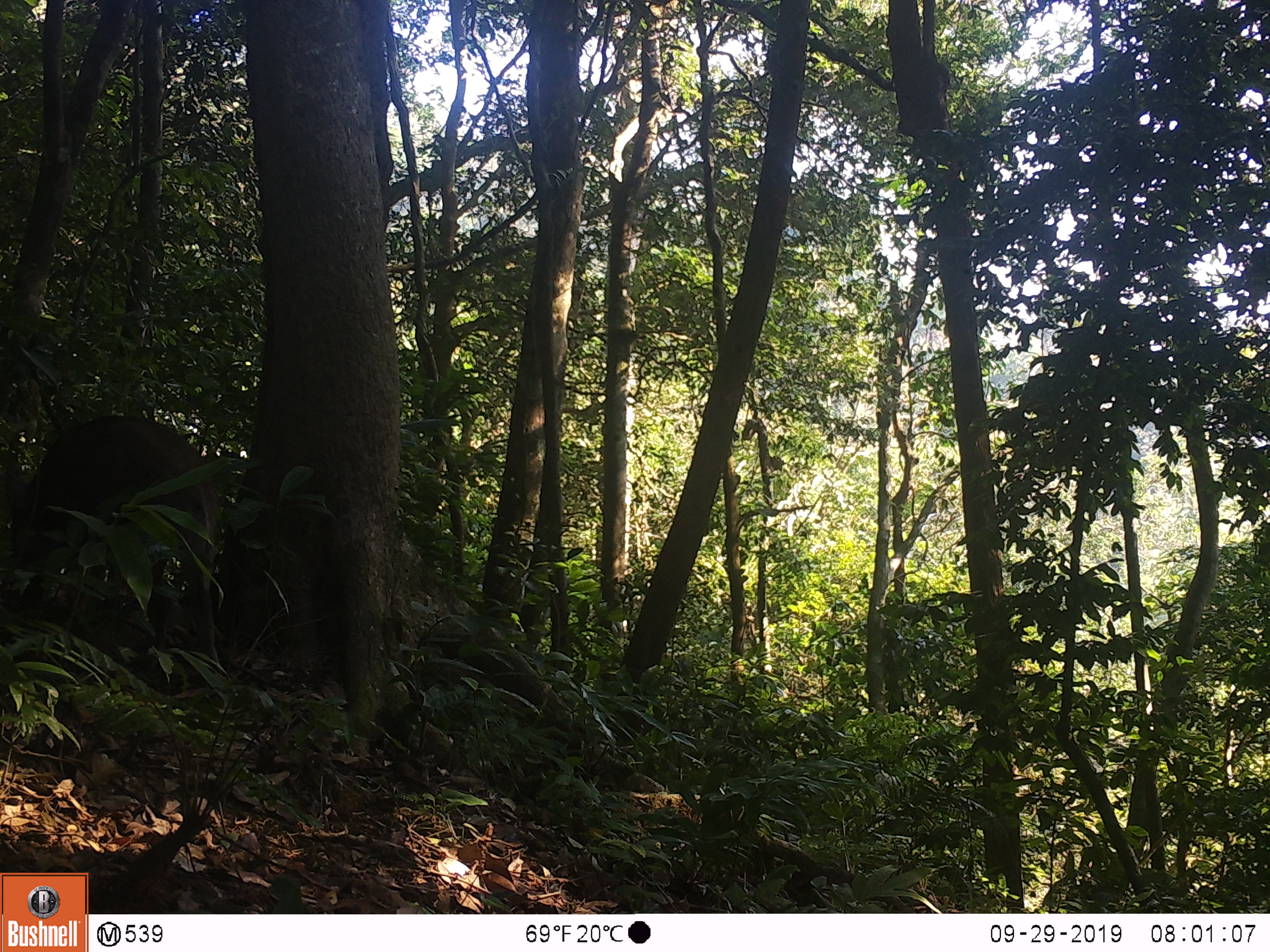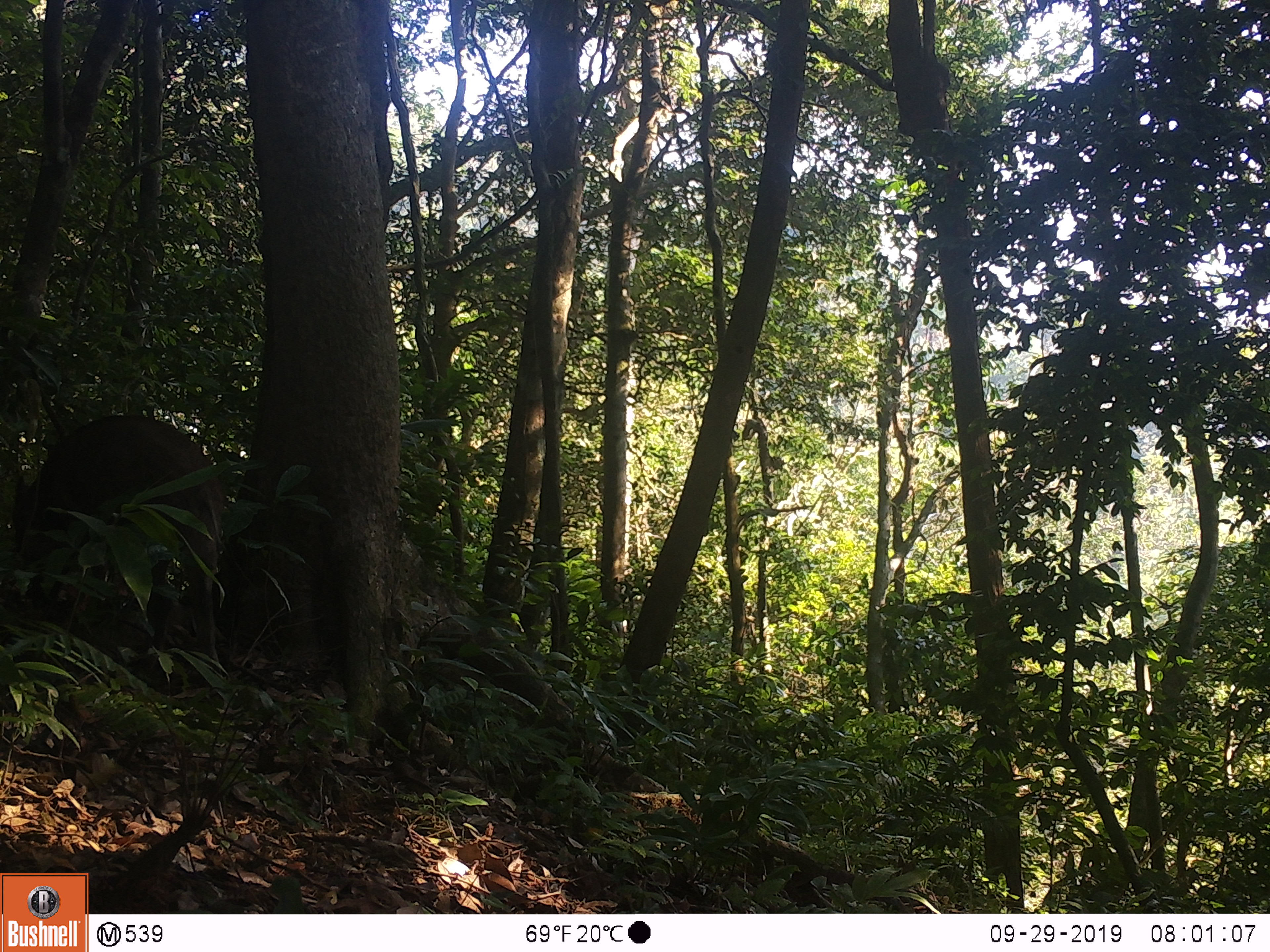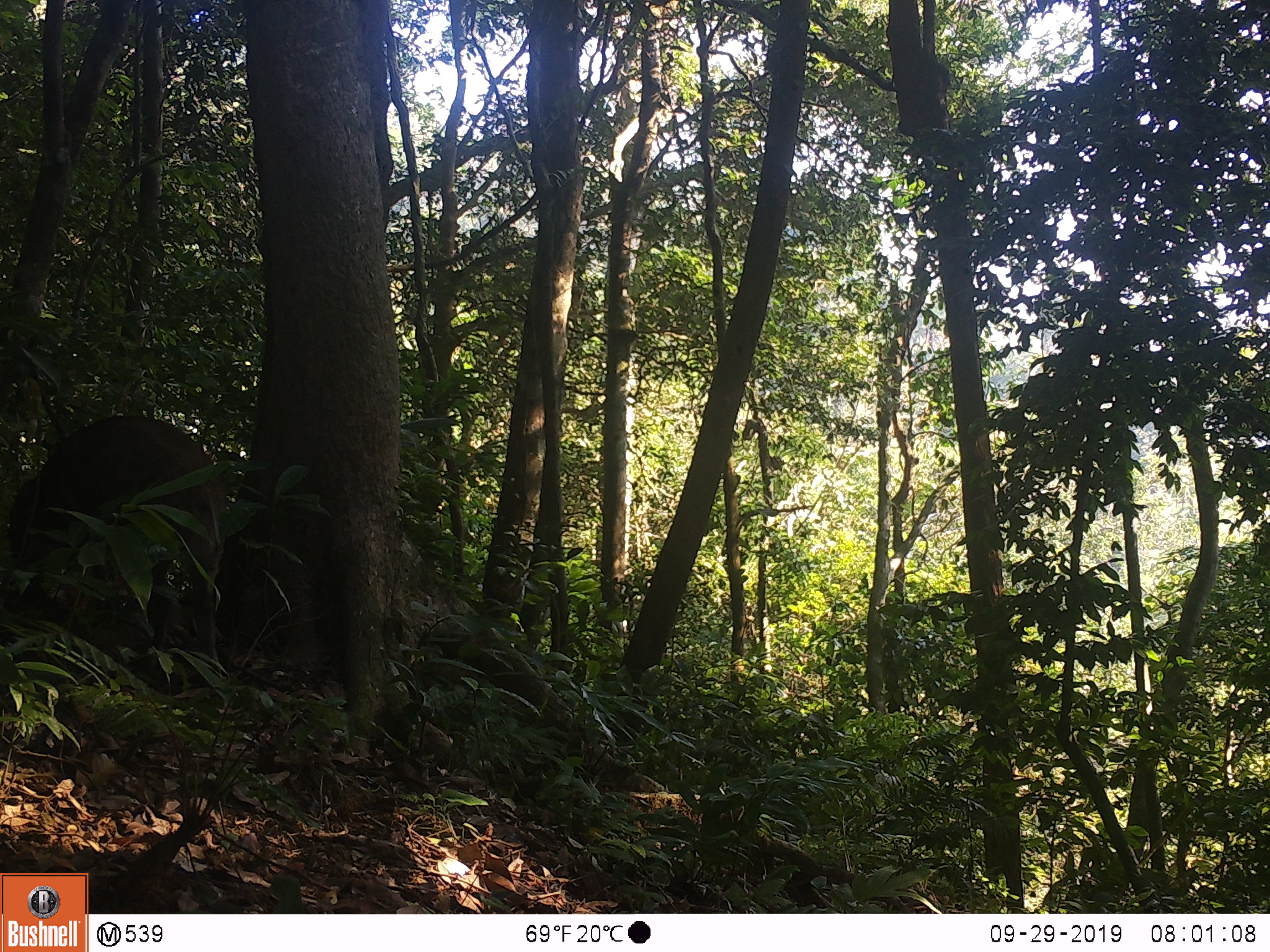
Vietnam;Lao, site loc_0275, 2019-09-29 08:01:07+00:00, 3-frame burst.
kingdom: Animalia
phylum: Chordata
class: Mammalia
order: Artiodactyla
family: Suidae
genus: Sus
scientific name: Sus scrofa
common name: eurasian wild pig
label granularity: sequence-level